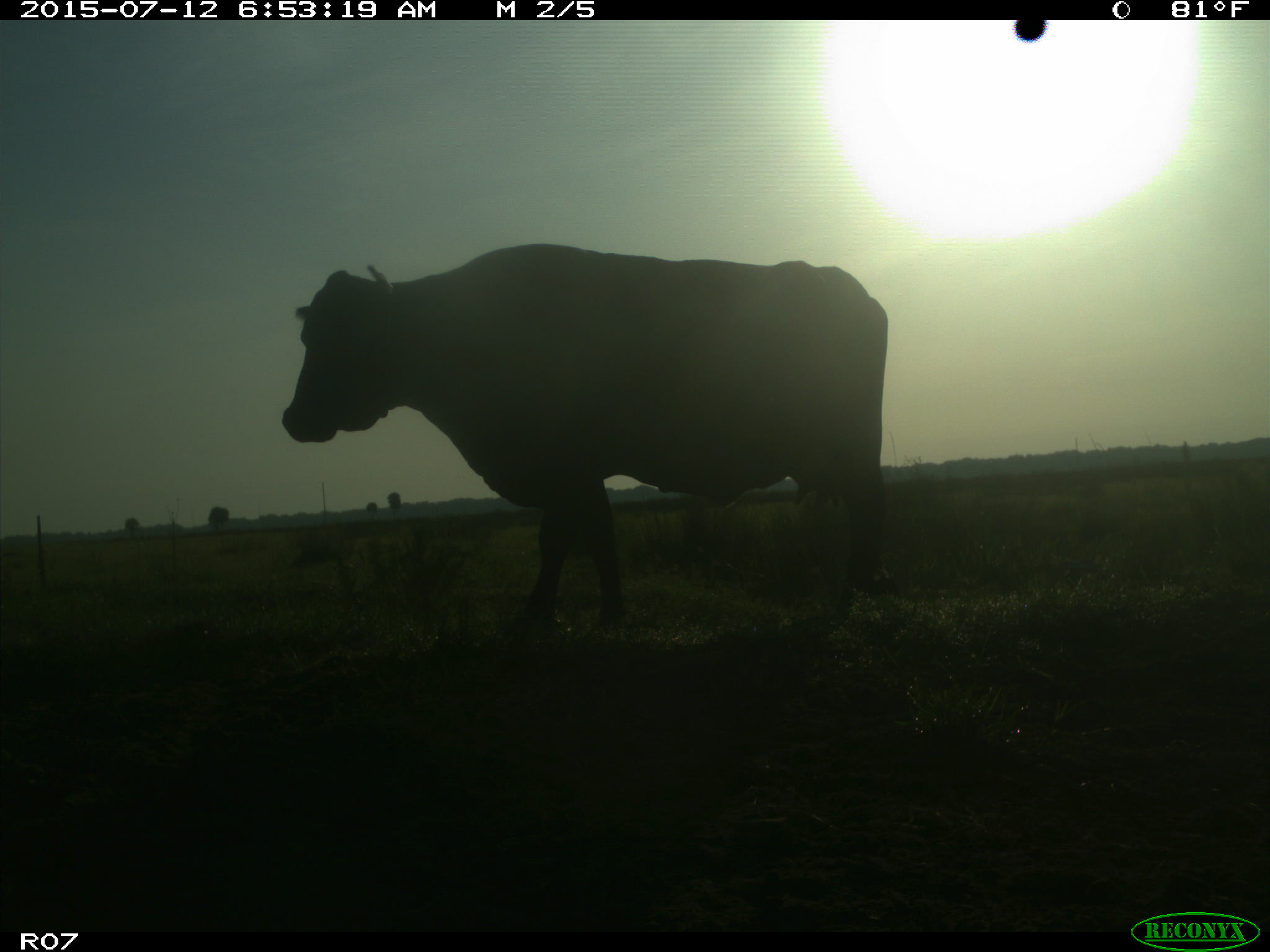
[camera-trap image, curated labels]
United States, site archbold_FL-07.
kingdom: Animalia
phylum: Chordata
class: Mammalia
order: Artiodactyla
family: Bovidae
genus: Bos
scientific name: Bos taurus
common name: domestic cow